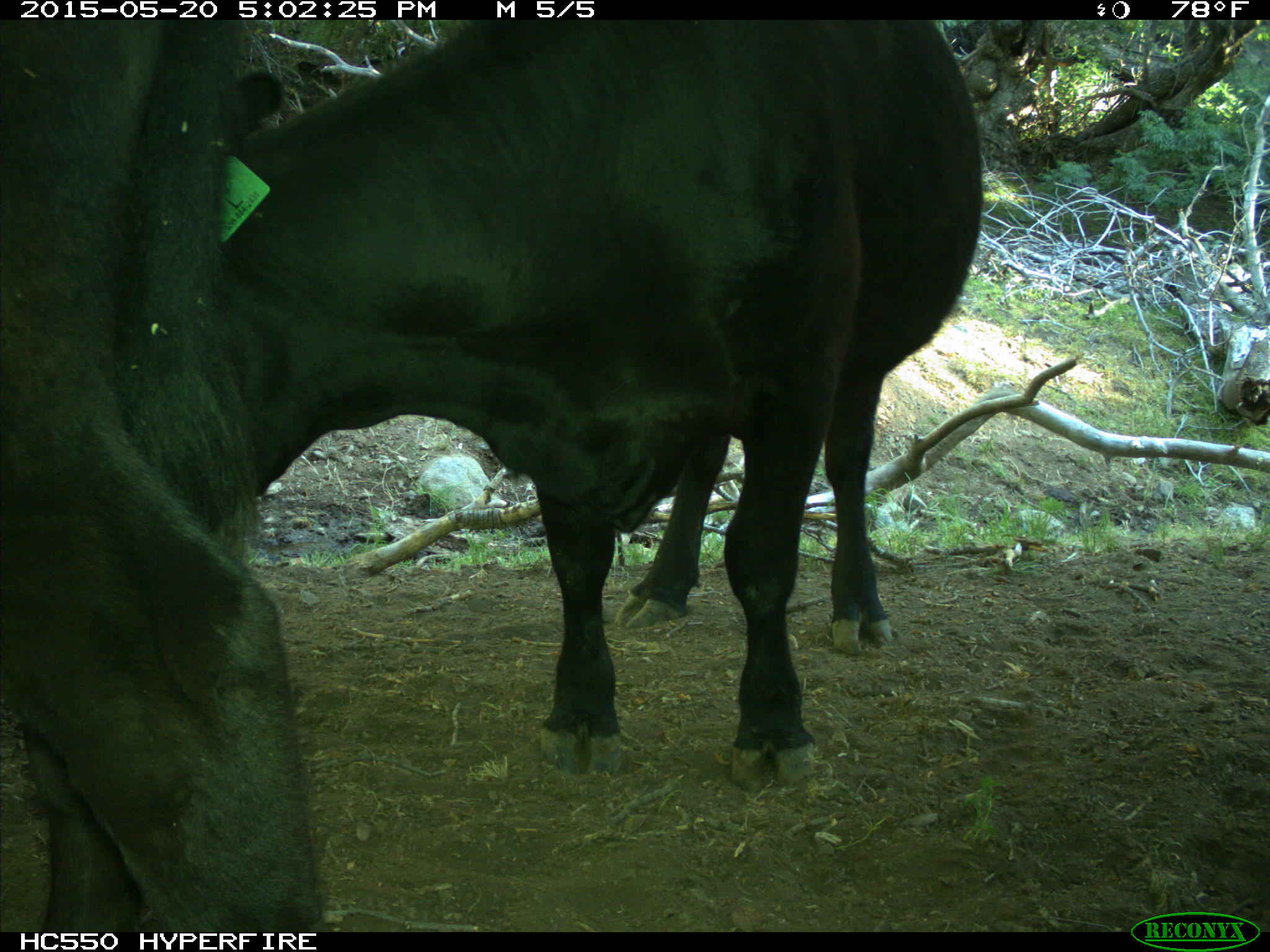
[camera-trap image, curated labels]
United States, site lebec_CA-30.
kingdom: Animalia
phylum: Chordata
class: Mammalia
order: Artiodactyla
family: Bovidae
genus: Bos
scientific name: Bos taurus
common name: domestic cow